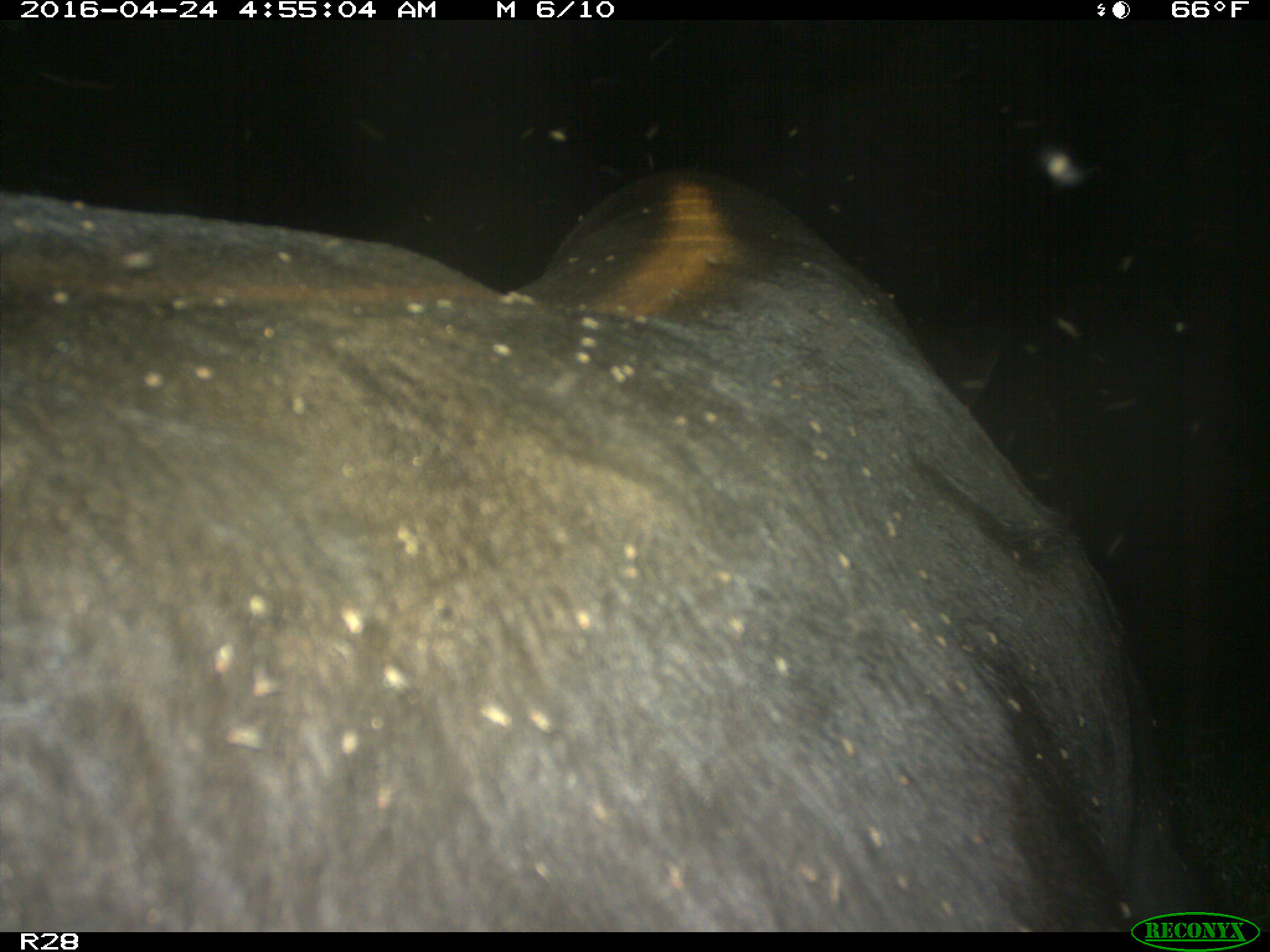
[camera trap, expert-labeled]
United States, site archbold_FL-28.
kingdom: Animalia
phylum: Chordata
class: Mammalia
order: Artiodactyla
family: Suidae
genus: Sus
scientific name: Sus scrofa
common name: wild boar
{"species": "Sus scrofa (wild boar)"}